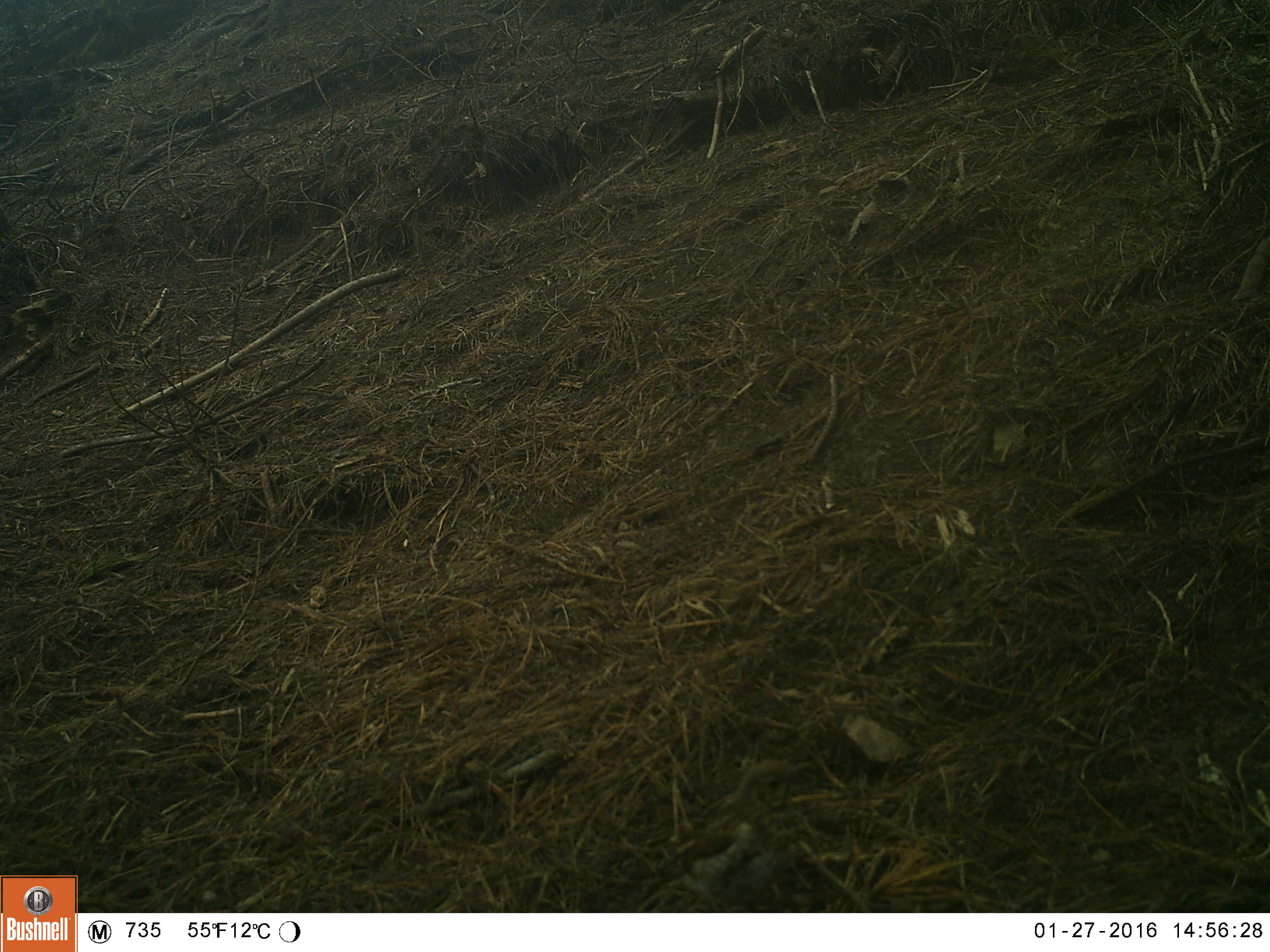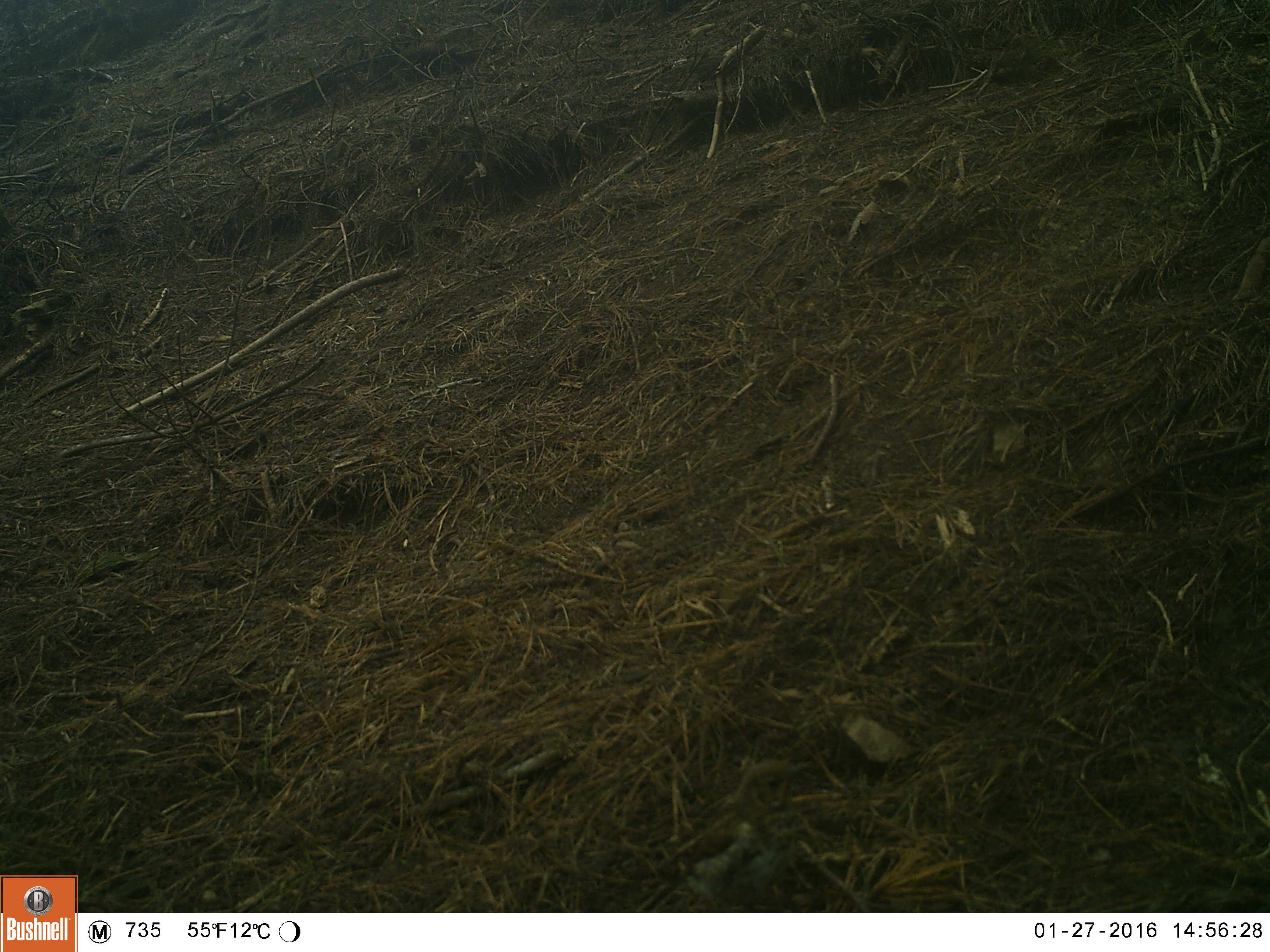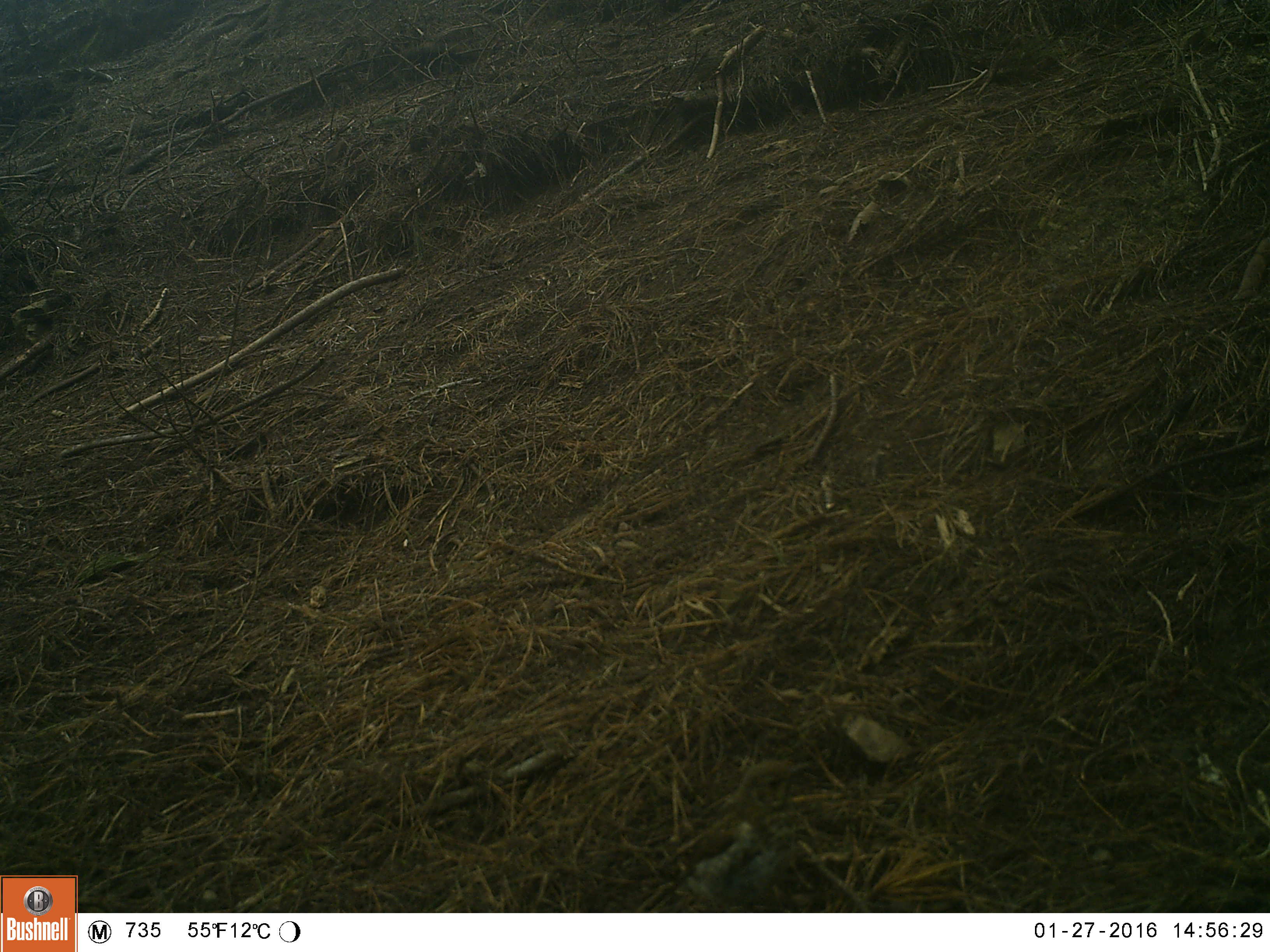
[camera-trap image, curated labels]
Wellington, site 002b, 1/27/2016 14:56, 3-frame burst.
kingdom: Animalia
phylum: Chordata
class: Aves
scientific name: Aves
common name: bird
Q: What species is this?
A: Bird (Aves).